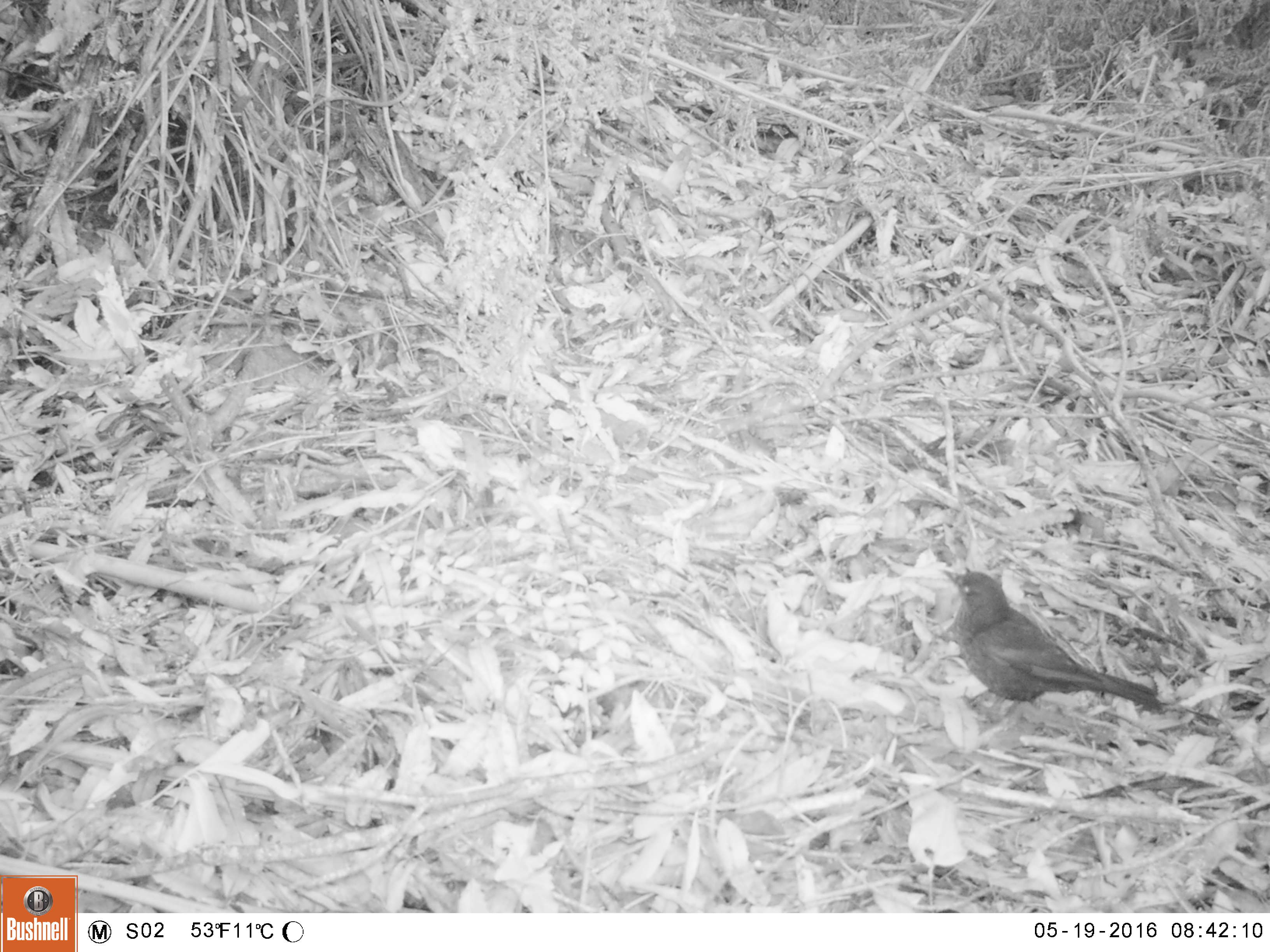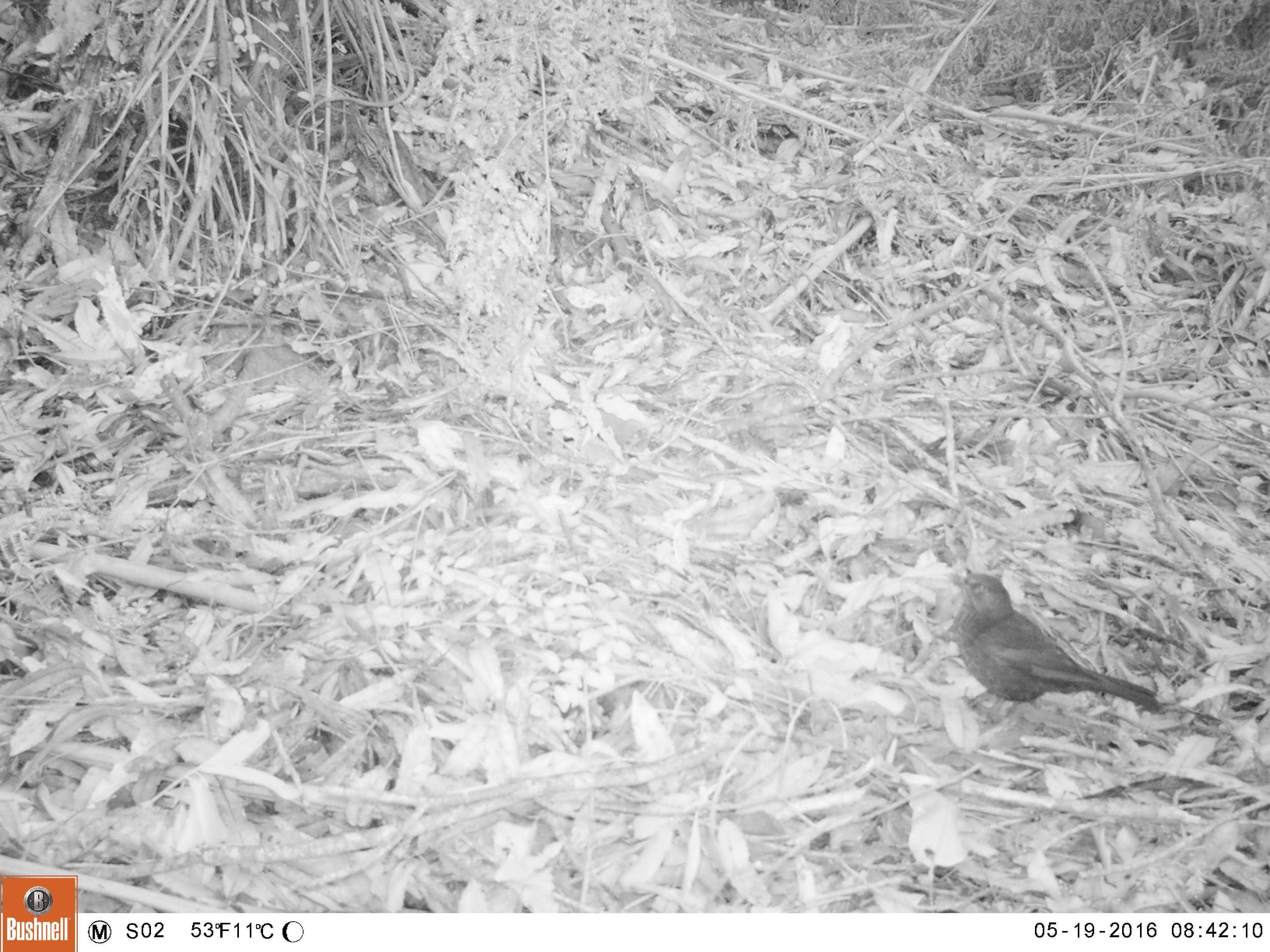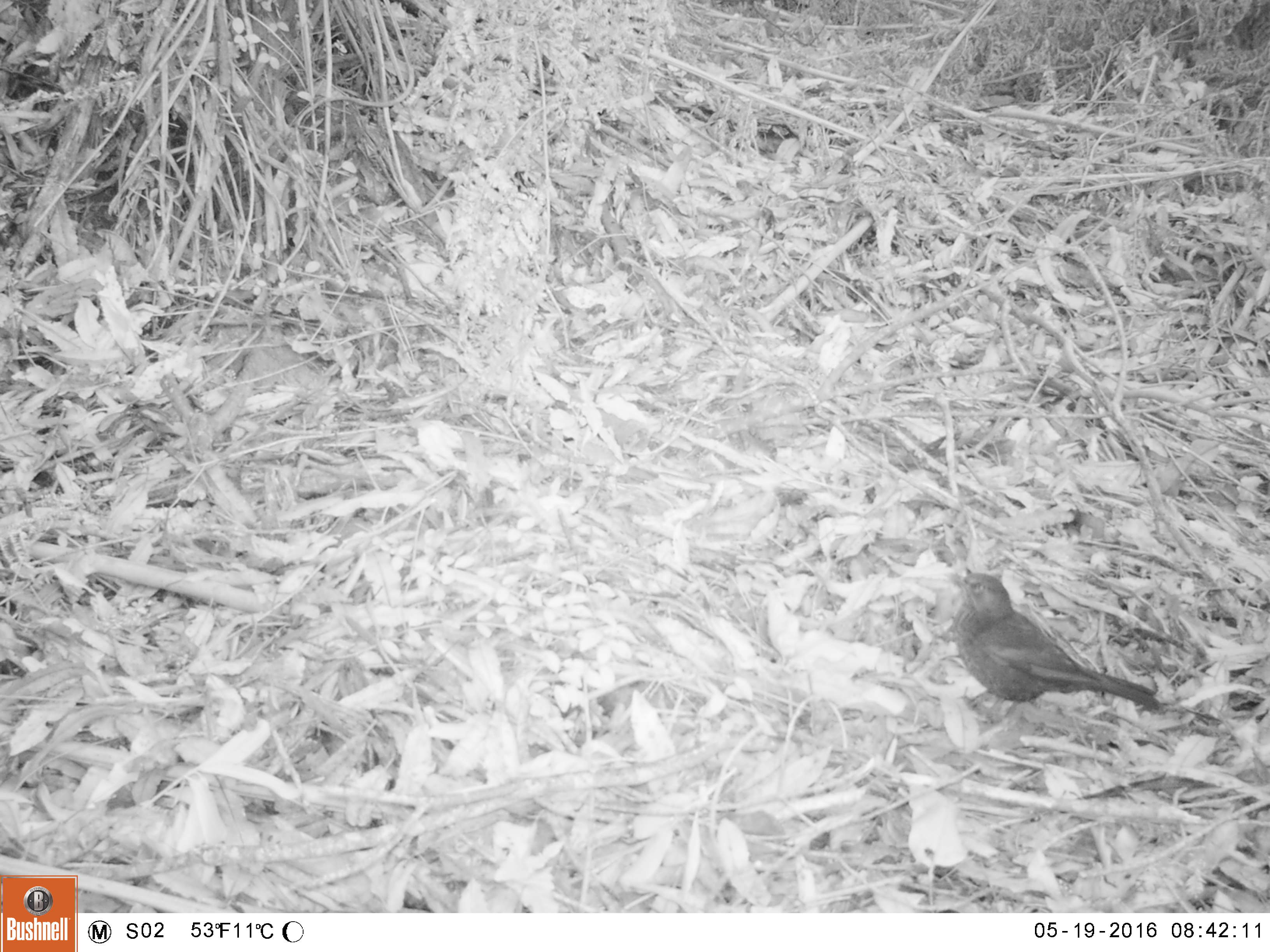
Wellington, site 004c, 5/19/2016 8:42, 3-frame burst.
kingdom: Animalia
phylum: Chordata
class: Aves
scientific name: Aves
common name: bird